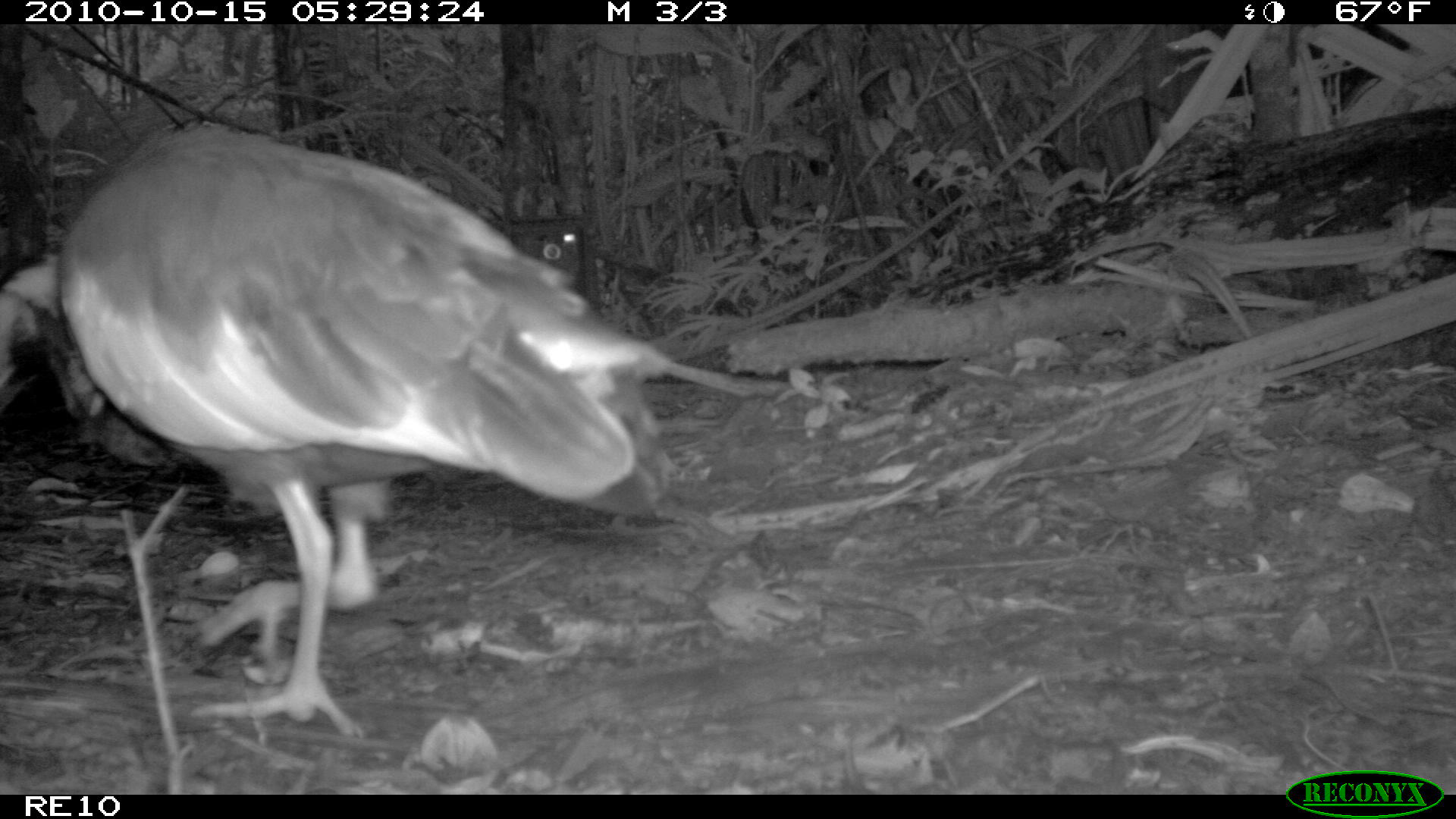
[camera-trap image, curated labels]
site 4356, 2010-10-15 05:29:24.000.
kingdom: Animalia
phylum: Chordata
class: Aves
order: Pelecaniformes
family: Threskiornithidae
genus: Lophotibis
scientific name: Lophotibis cristata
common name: madagascan ibis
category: lophotibis cristataa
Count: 1.